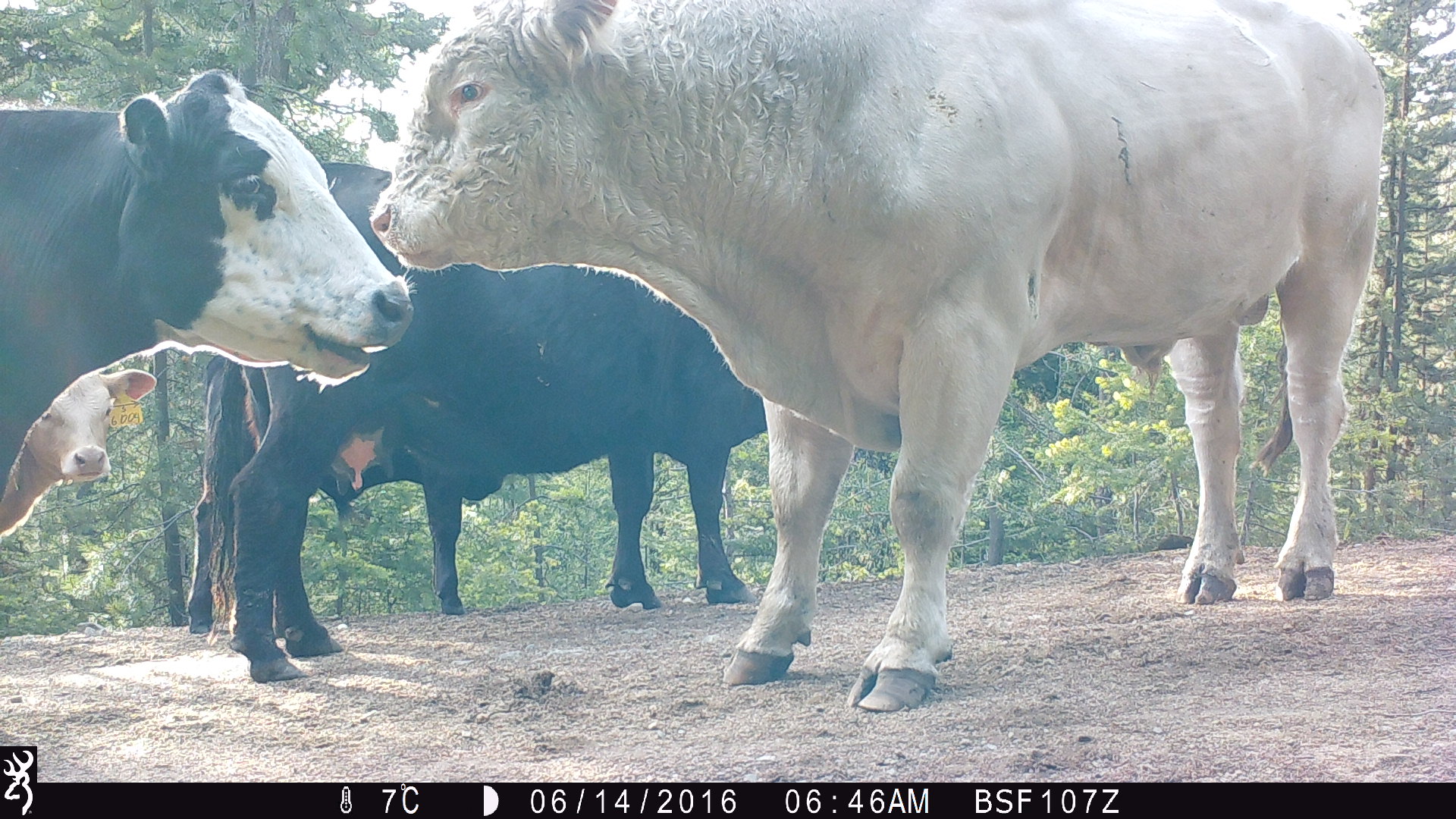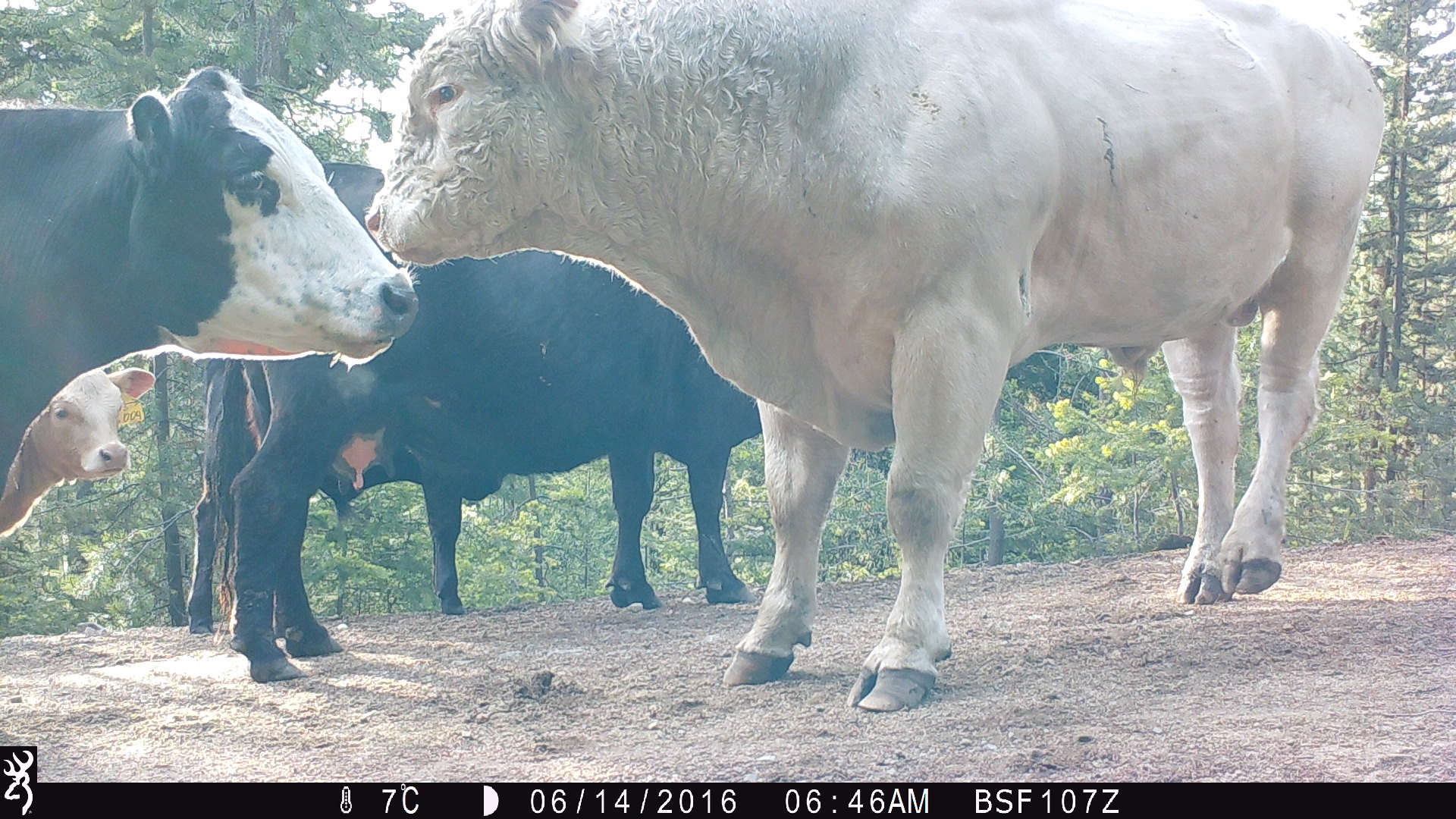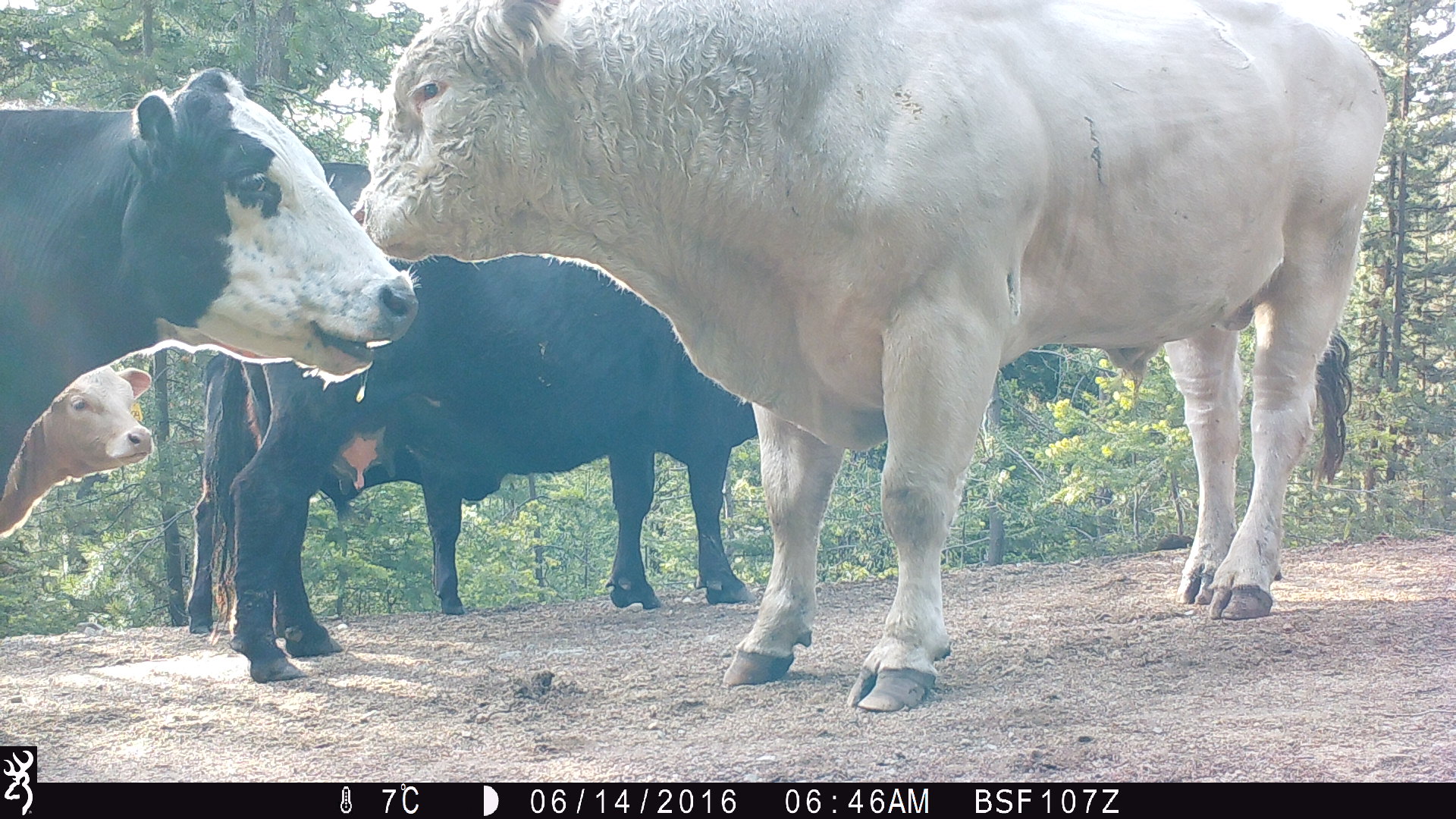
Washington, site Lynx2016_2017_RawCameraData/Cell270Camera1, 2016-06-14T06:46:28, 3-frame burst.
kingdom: Animalia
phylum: Chordata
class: Mammalia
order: Artiodactyla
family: Bovidae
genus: Bos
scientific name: Bos taurus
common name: domestic cattle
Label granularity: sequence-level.